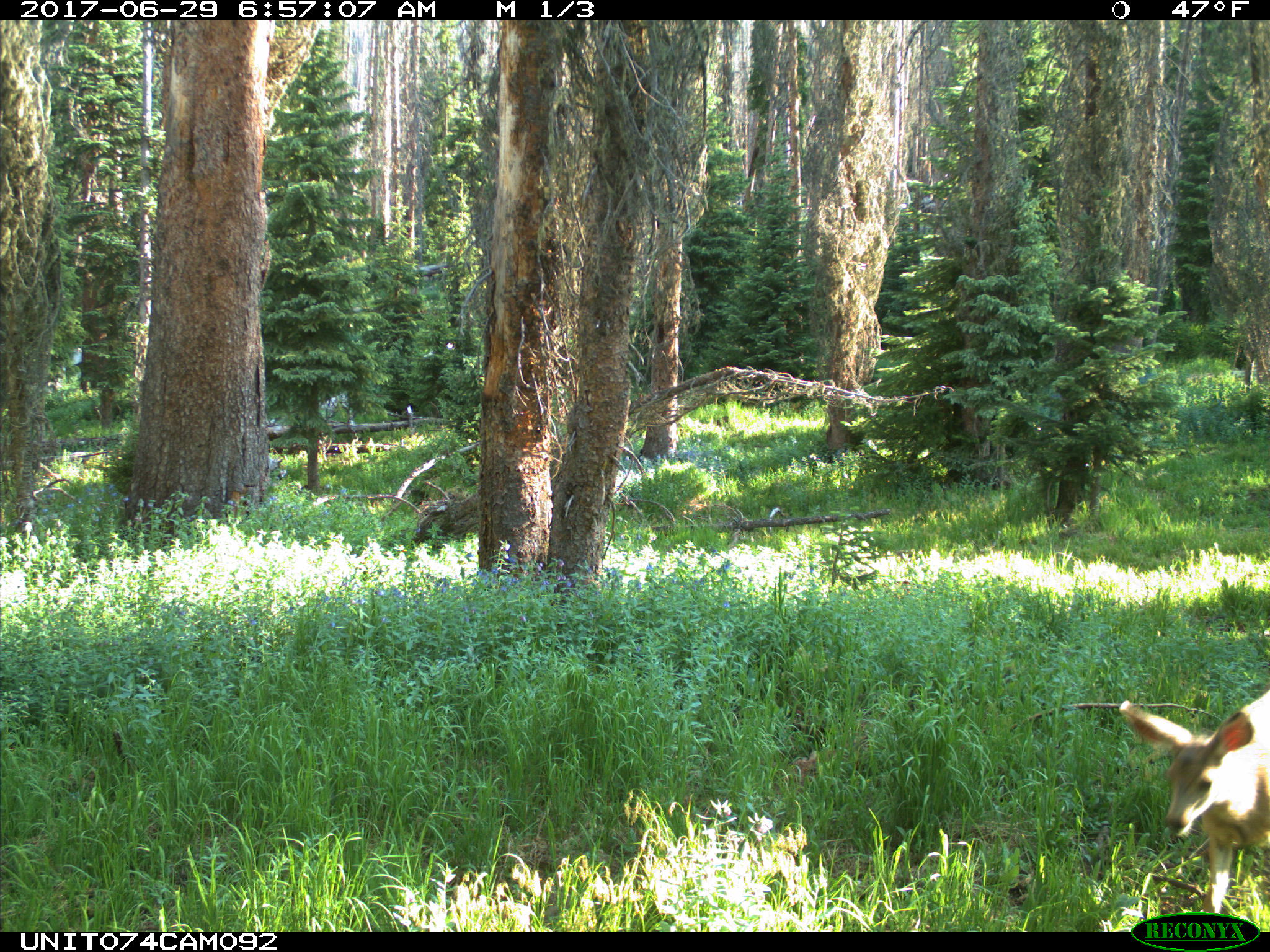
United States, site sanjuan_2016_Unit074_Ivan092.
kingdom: Animalia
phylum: Chordata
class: Mammalia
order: Artiodactyla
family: Cervidae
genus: Odocoileus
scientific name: Odocoileus hemionus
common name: mule deer